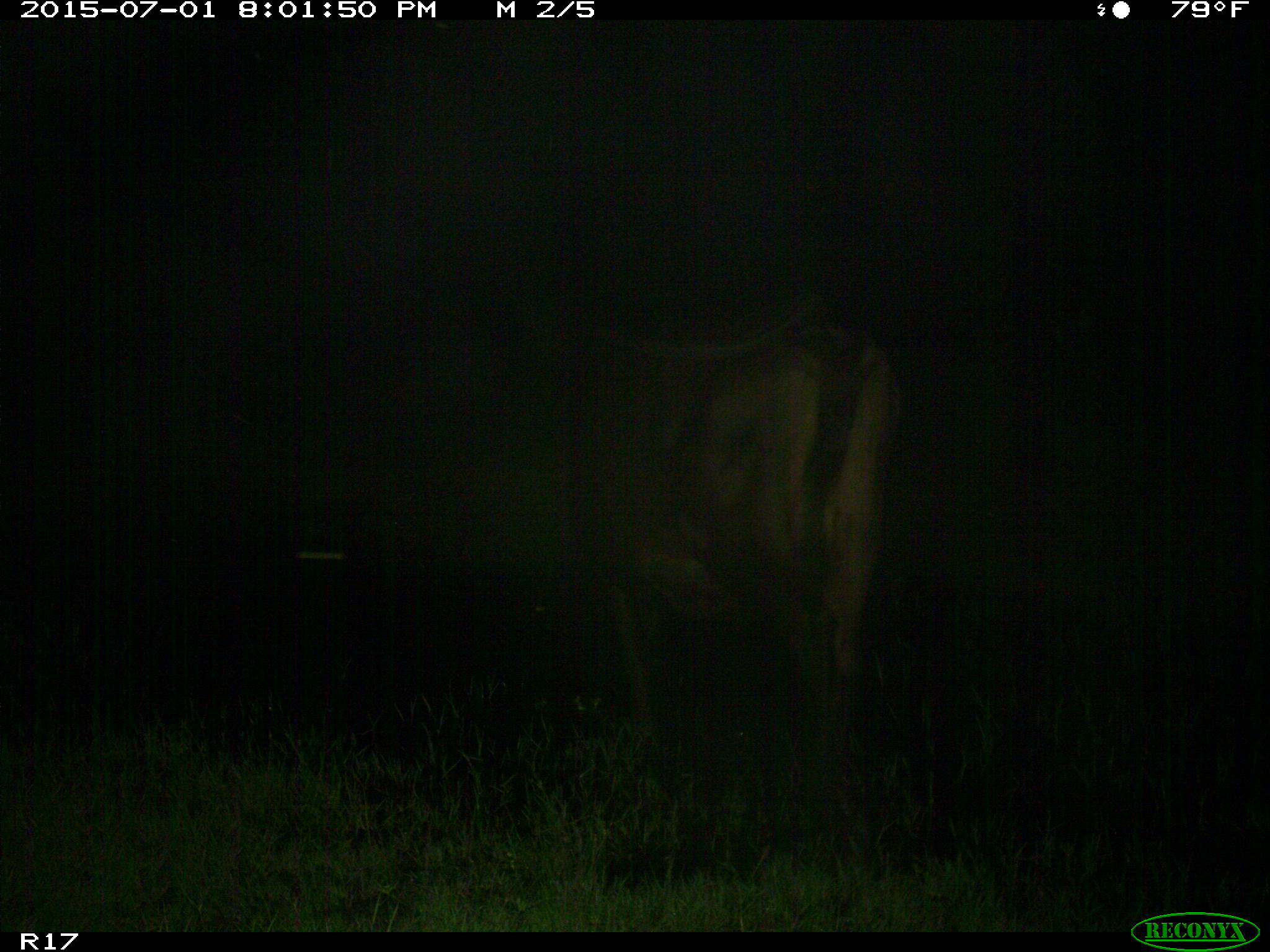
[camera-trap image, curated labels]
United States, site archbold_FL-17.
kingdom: Animalia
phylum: Chordata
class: Mammalia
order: Artiodactyla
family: Bovidae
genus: Bos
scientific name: Bos taurus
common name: domestic cow